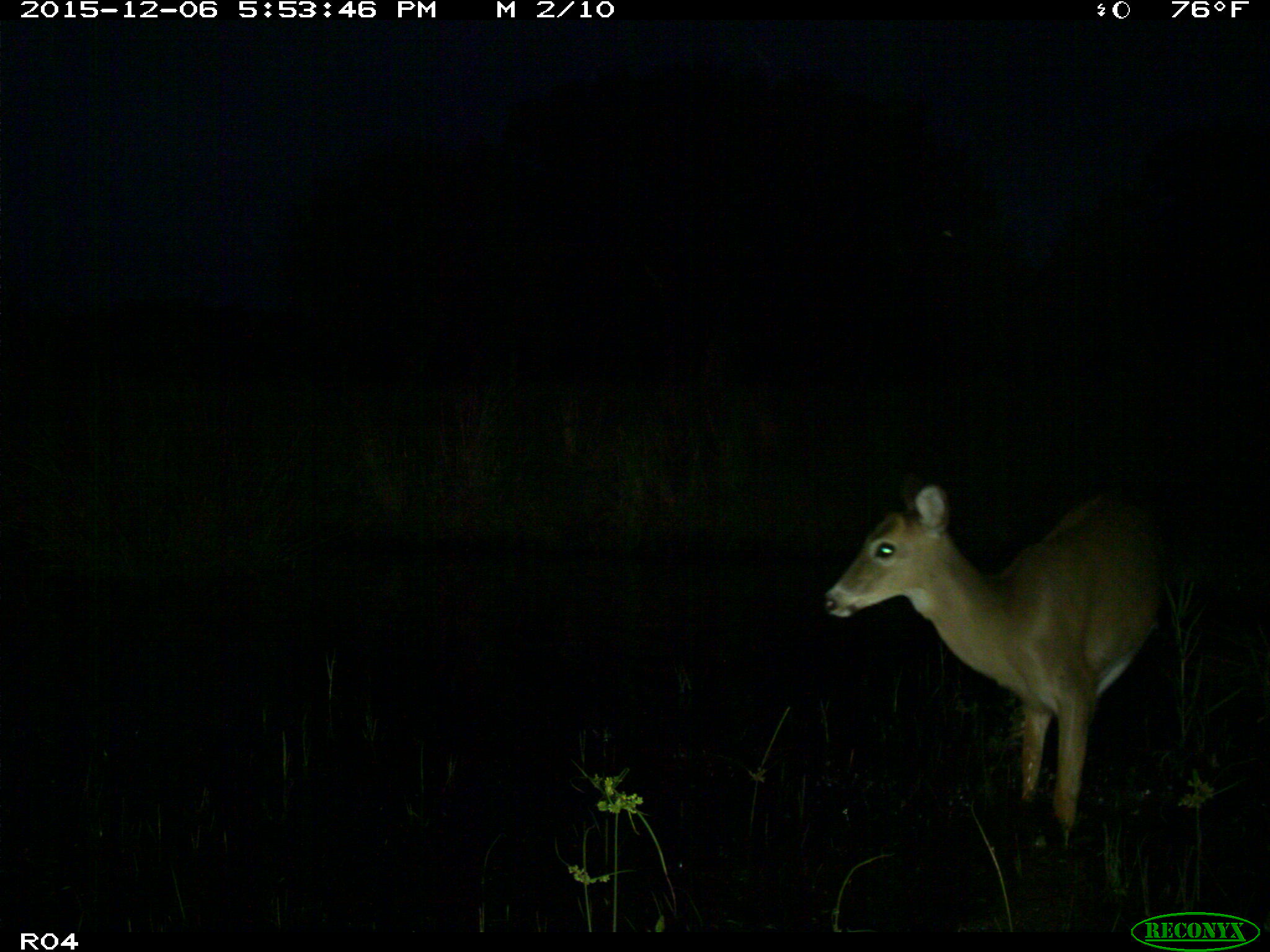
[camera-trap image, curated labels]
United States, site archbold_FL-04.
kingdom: Animalia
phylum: Chordata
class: Mammalia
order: Artiodactyla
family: Cervidae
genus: Odocoileus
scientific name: Odocoileus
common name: deer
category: unidentified deer